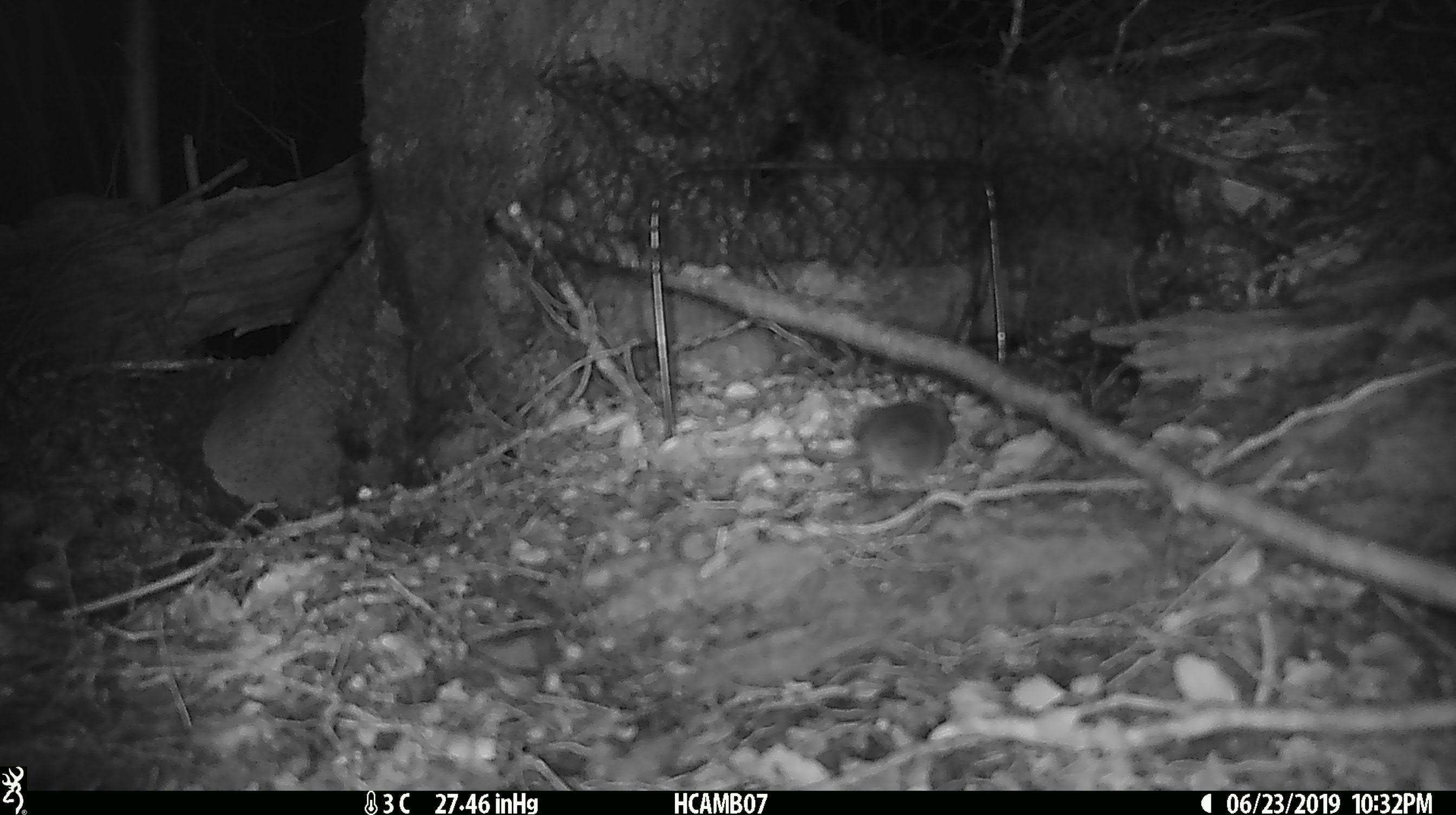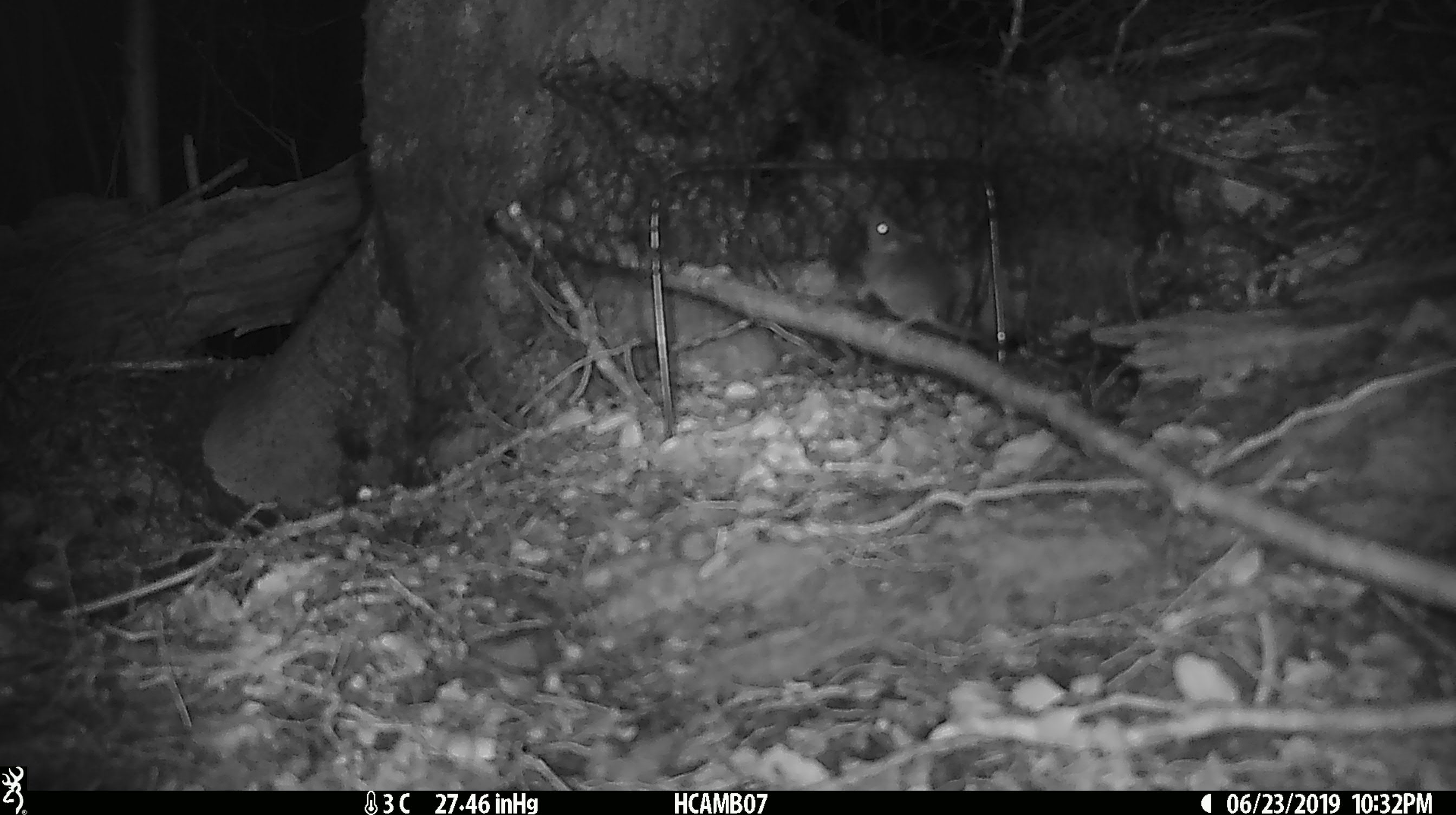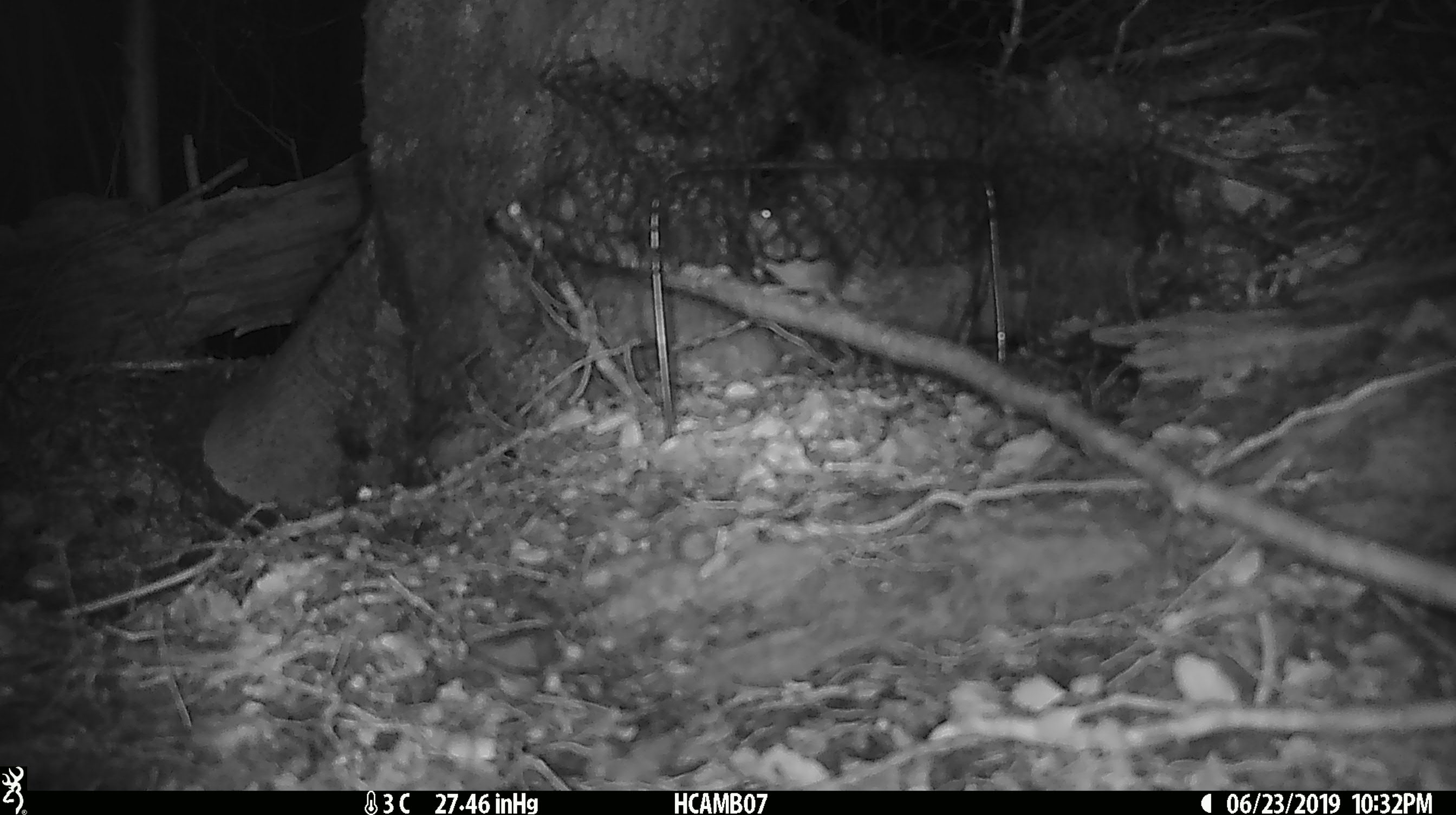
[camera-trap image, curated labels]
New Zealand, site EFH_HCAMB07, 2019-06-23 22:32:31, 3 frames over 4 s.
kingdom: Animalia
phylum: Chordata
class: Mammalia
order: Rodentia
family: Muridae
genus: Mus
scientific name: Mus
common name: mouse